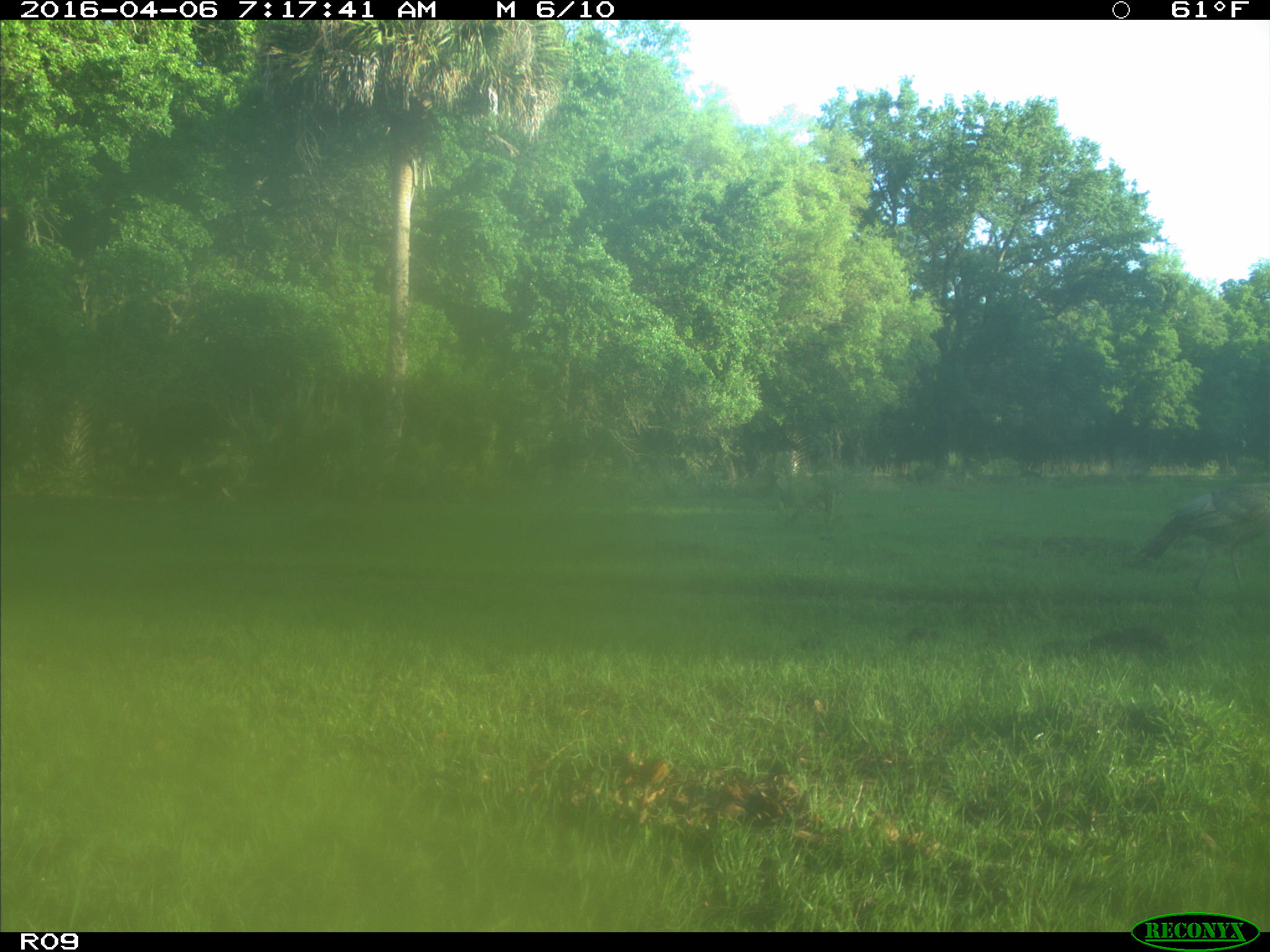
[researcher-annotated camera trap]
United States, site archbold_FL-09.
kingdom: Animalia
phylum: Chordata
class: Aves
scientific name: Aves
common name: birds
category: unidentified bird